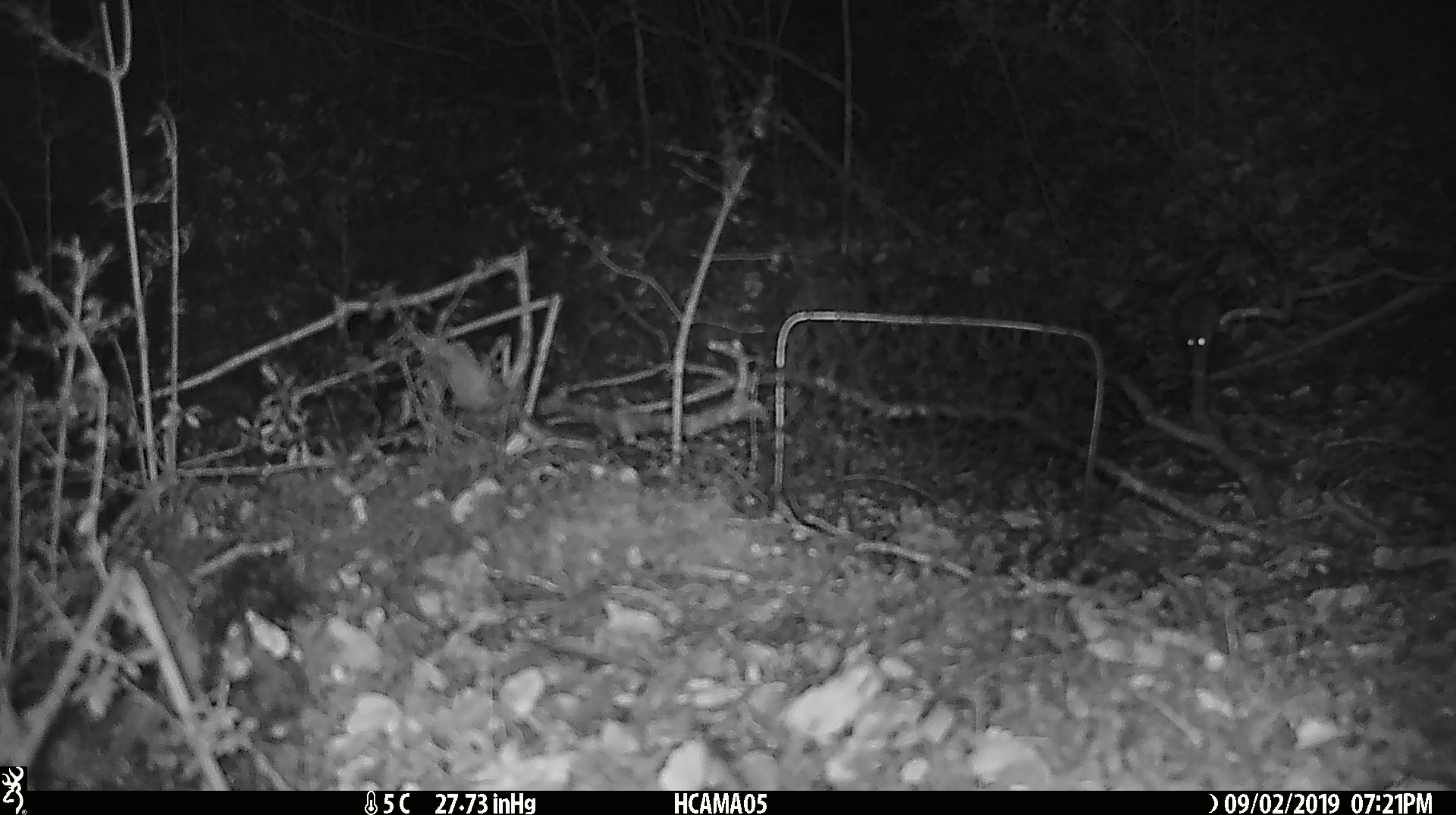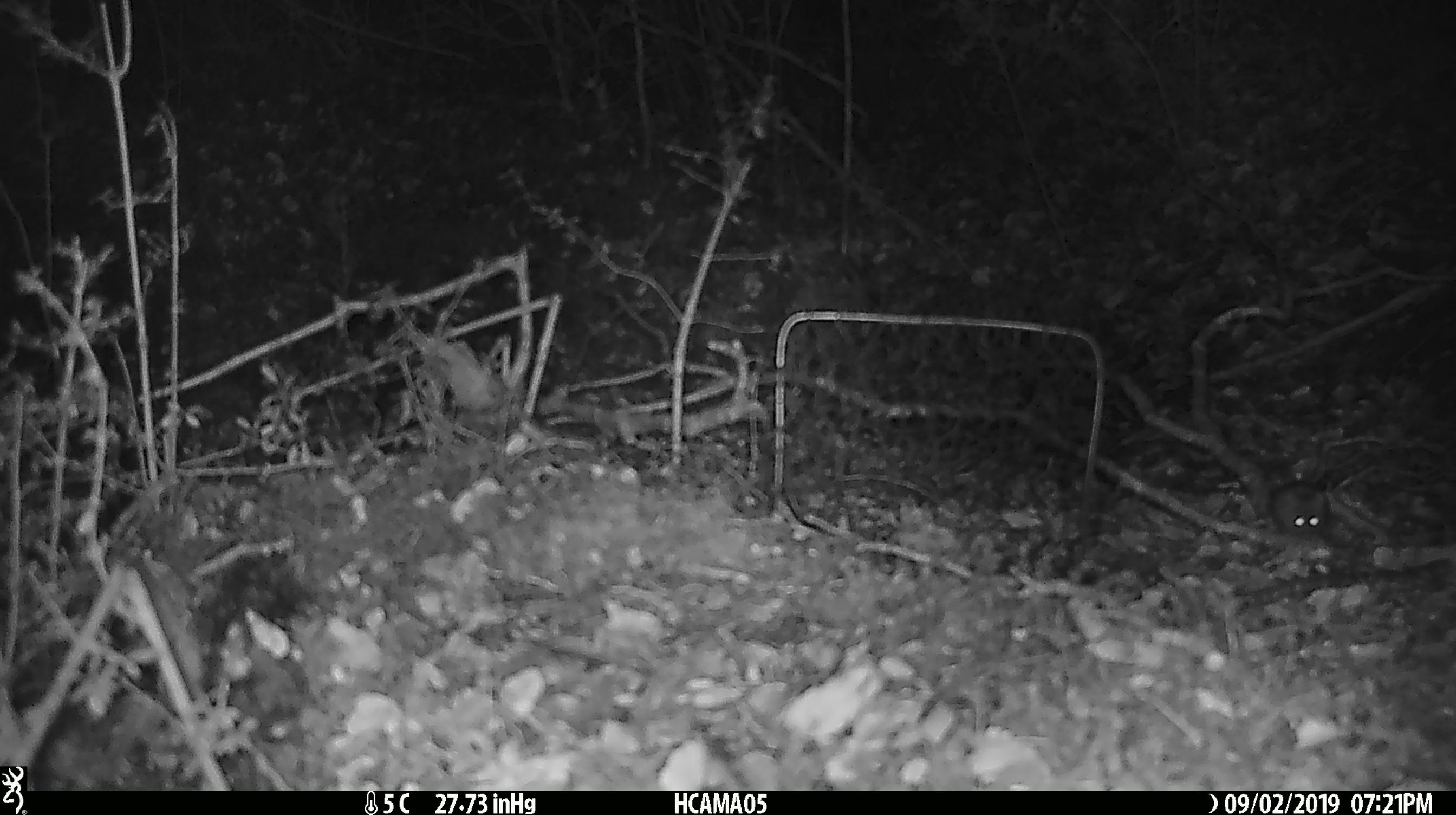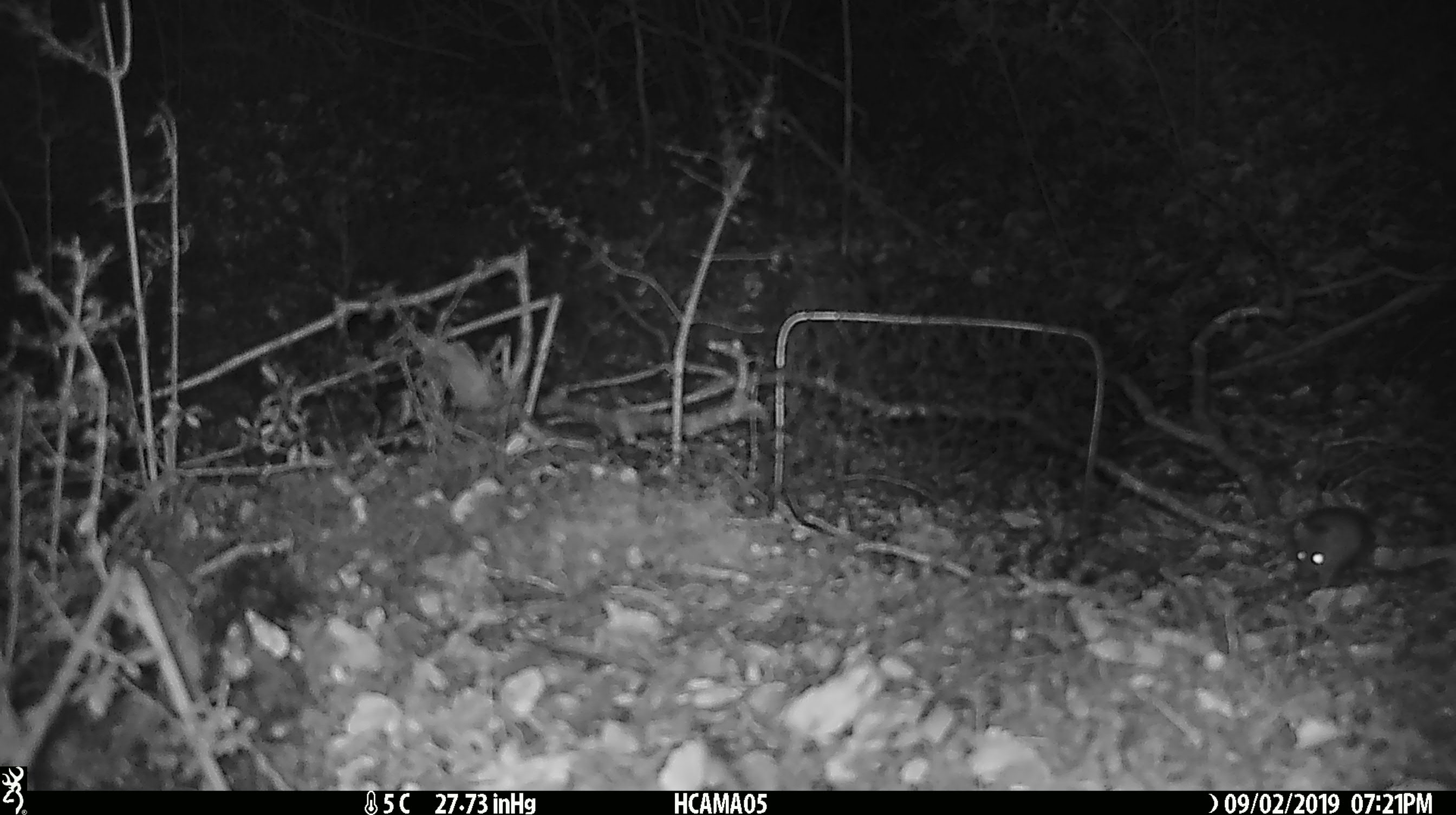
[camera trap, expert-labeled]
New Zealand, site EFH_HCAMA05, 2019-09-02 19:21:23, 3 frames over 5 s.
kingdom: Animalia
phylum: Chordata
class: Mammalia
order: Rodentia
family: Muridae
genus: Mus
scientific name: Mus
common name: mouse